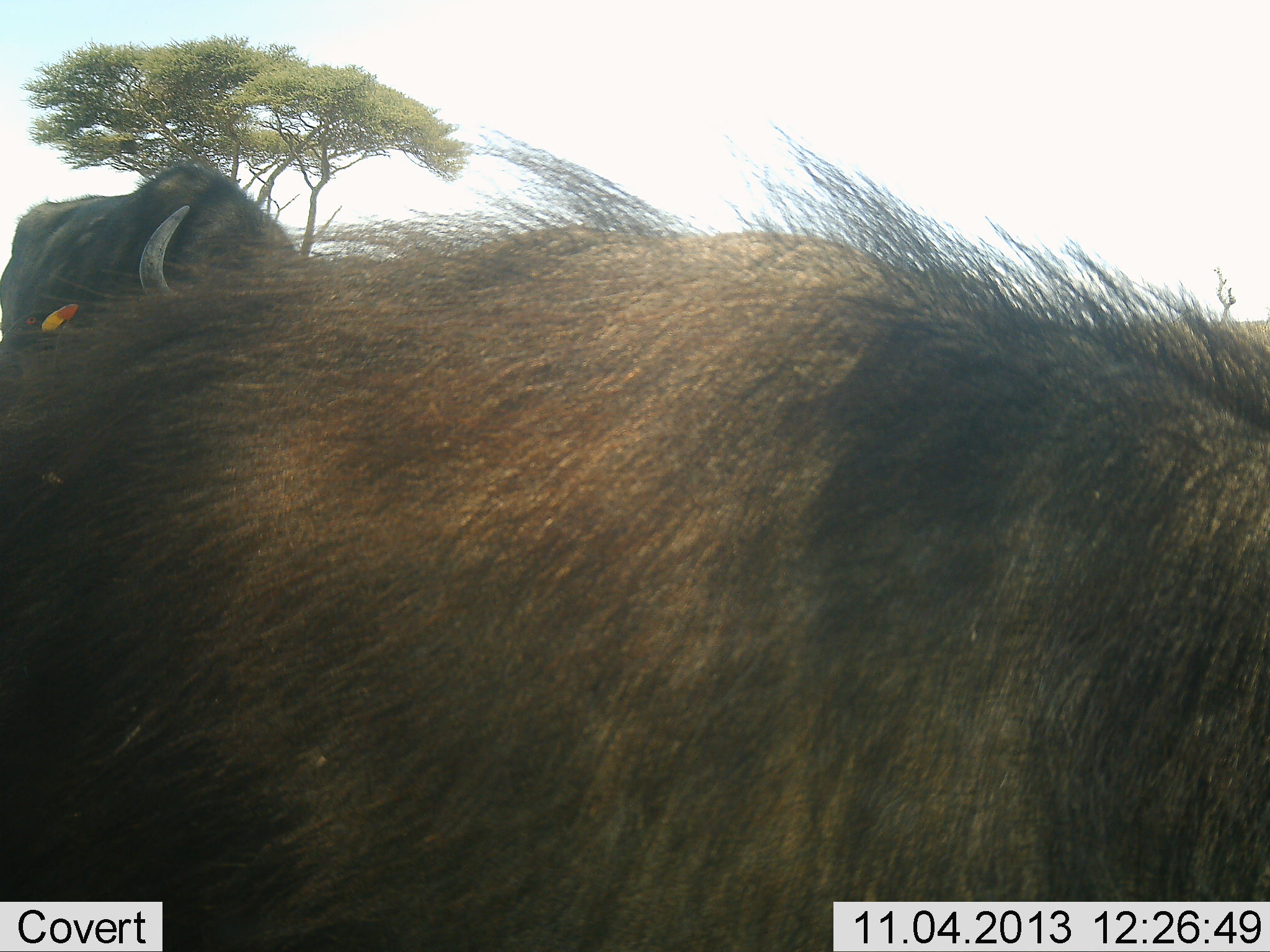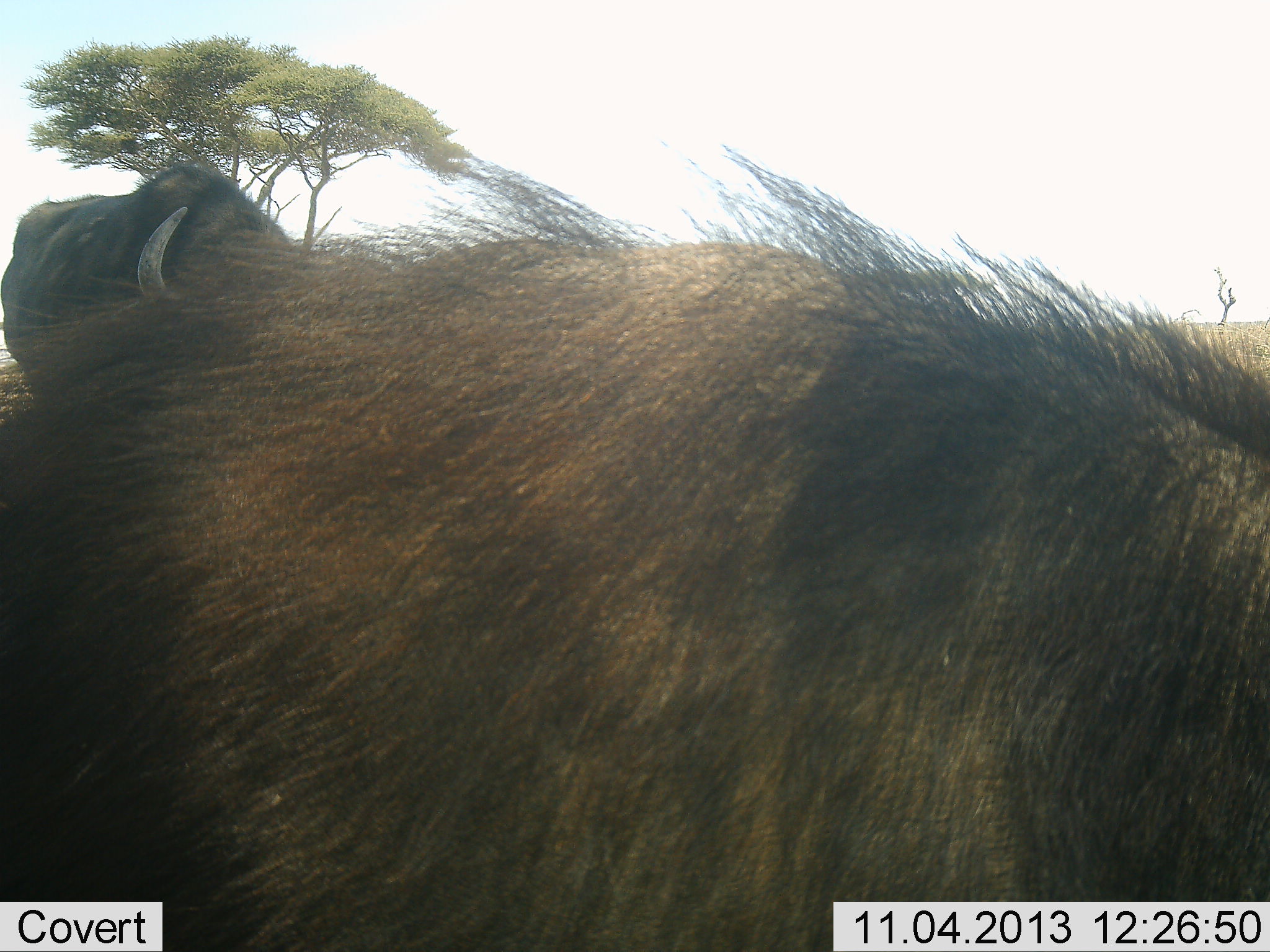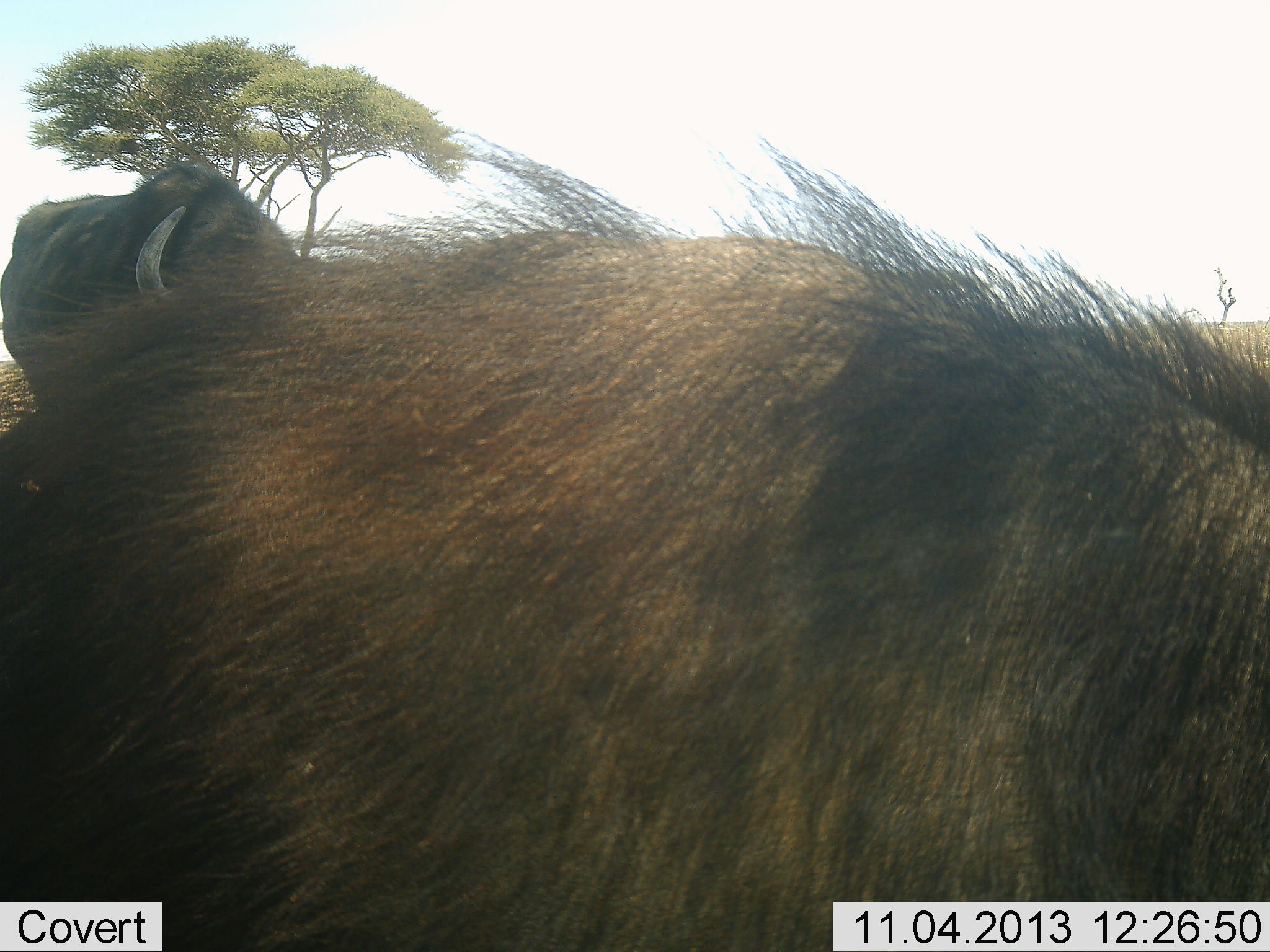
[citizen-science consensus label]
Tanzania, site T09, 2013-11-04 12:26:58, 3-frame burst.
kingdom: Animalia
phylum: Chordata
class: Mammalia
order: Artiodactyla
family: Bovidae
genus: Connochaetes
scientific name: Connochaetes taurinus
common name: blue wildebeest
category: wildebeest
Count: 2.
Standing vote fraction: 70%.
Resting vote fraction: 30%.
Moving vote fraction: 10%.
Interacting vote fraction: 0%.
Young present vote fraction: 0%.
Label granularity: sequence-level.